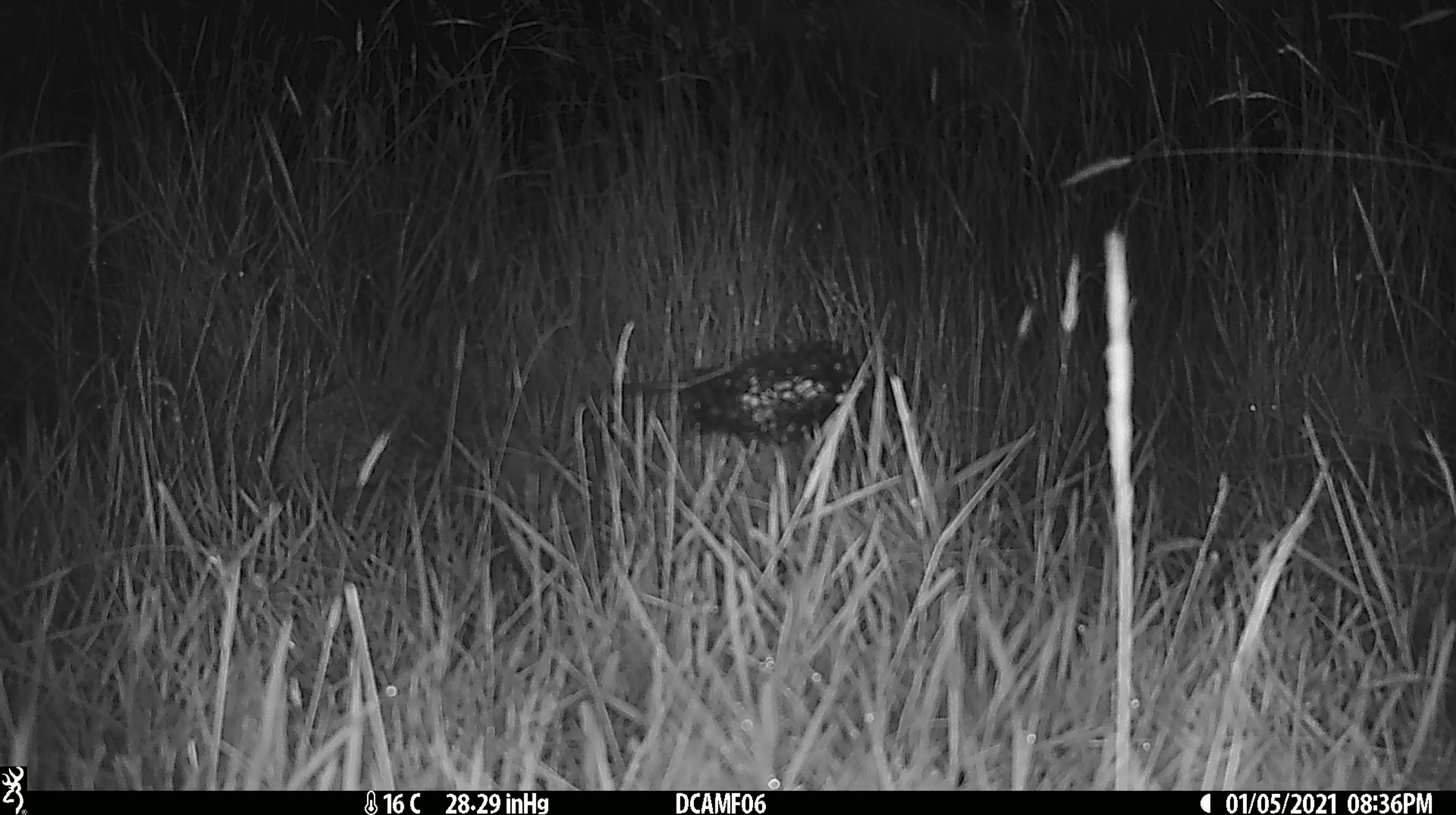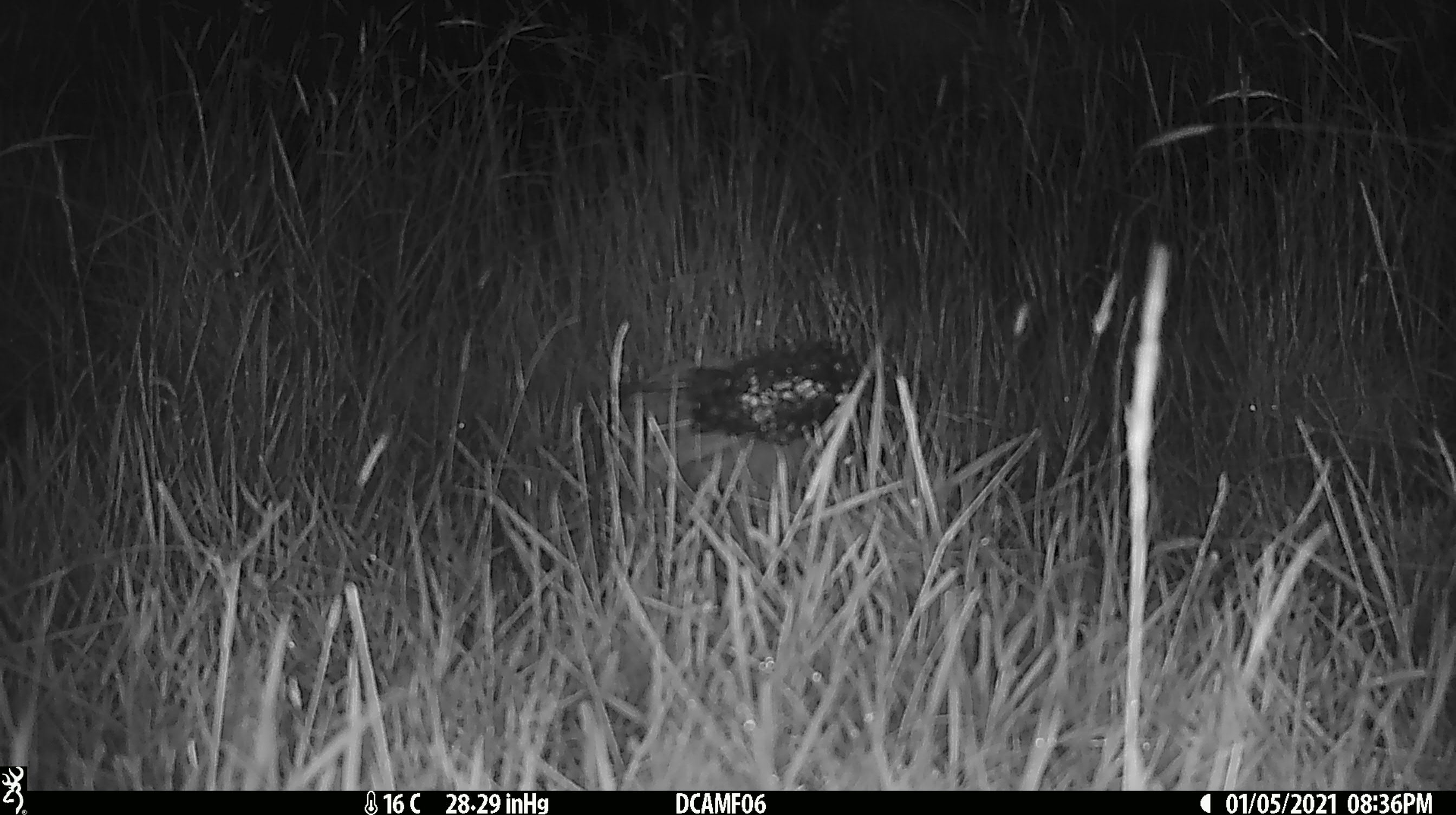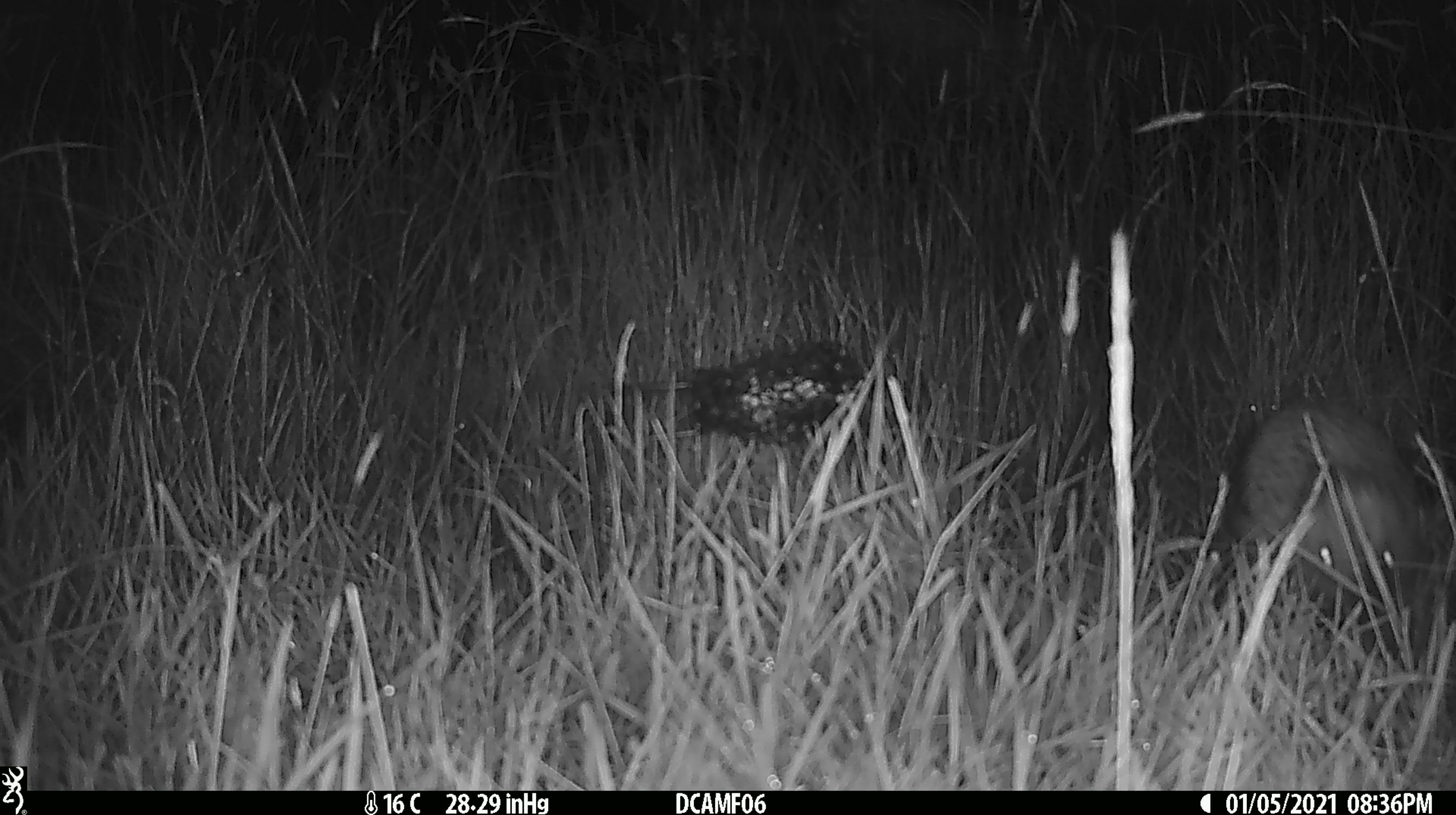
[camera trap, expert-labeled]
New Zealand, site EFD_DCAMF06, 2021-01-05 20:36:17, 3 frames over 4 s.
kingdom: Animalia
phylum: Chordata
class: Mammalia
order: Eulipotyphla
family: Erinaceidae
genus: Erinaceus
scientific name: Erinaceus europaeus europaeus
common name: european hedgehog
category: hedgehog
Hedgehog (european hedgehog) (Erinaceus europaeus europaeus).